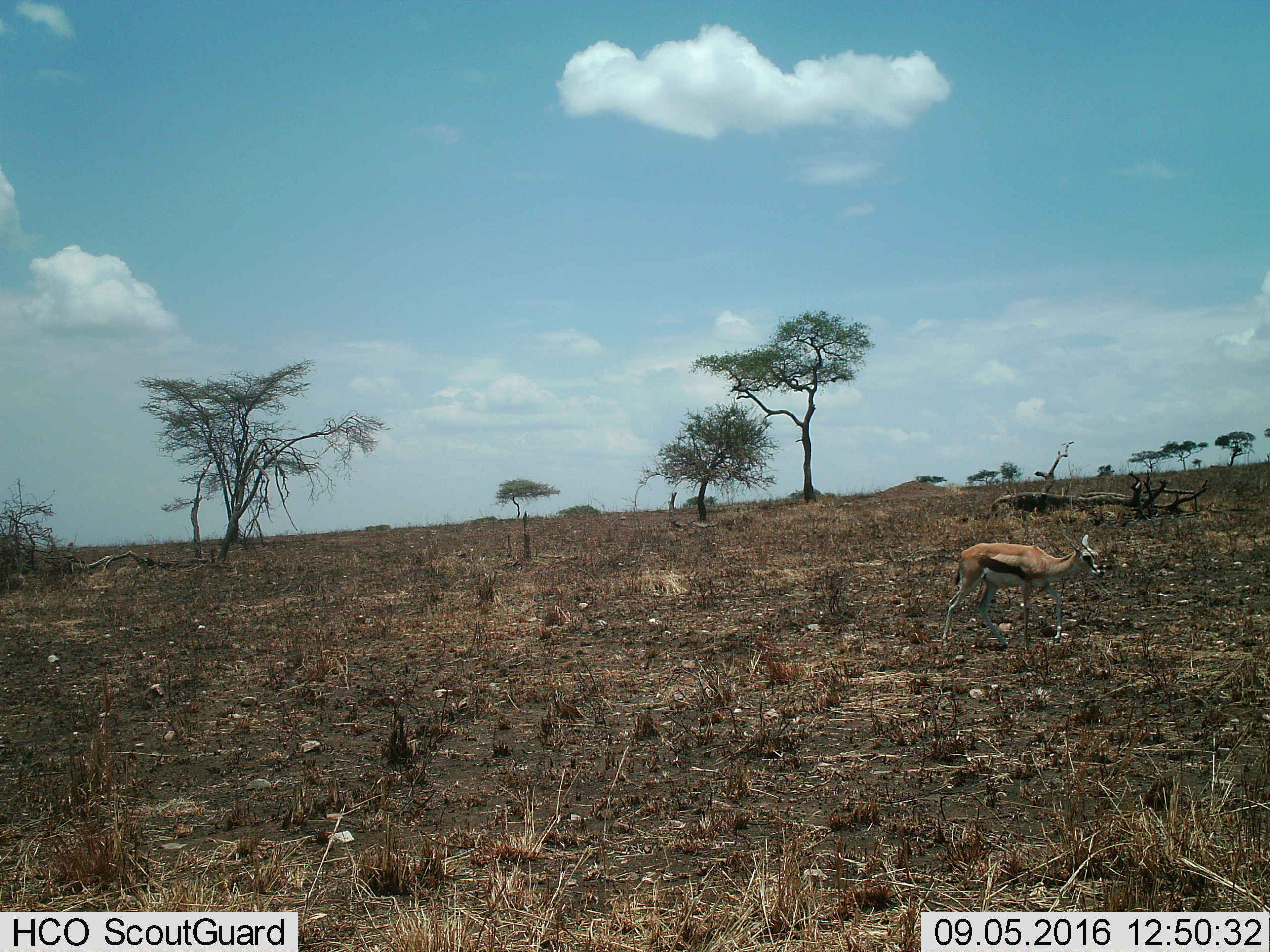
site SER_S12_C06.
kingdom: Animalia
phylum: Chordata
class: Mammalia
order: Artiodactyla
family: Bovidae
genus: Eudorcas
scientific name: Eudorcas thomsonii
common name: thomson's gazelle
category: gazellethomsons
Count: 1.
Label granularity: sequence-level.